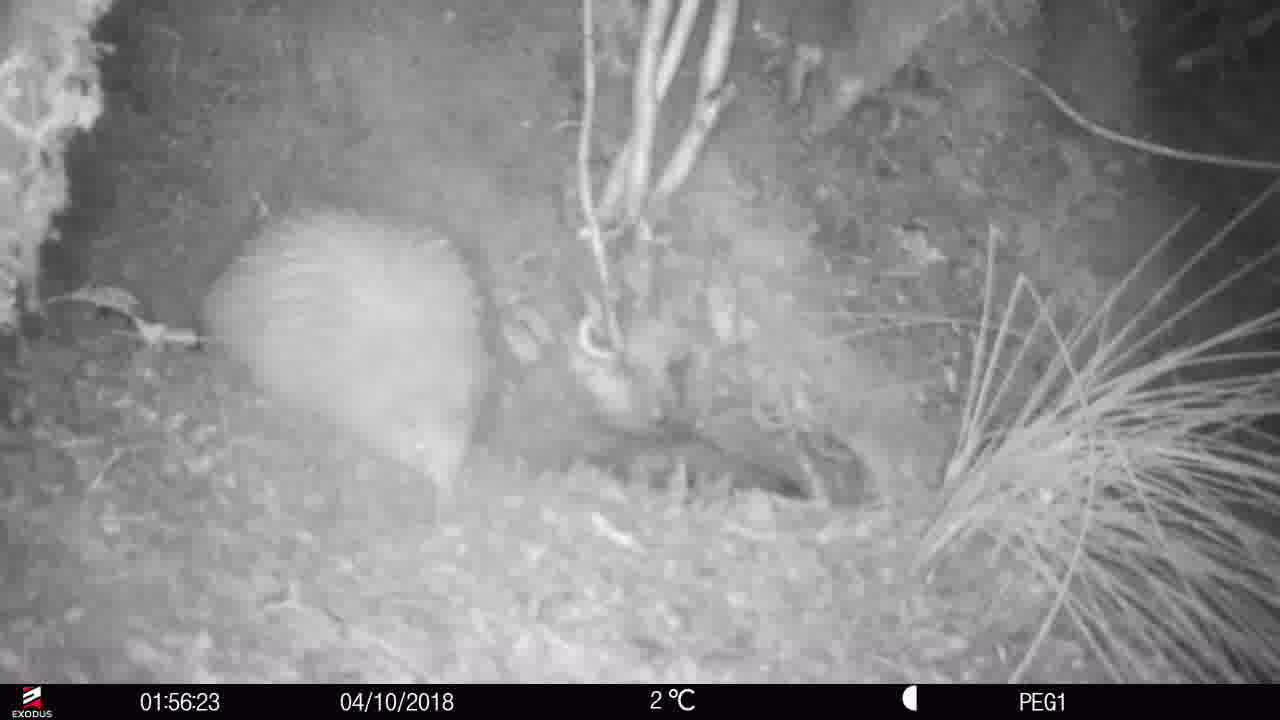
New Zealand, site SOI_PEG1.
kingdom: Animalia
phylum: Chordata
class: Aves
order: Apterygiformes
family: Apterygidae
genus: Apteryx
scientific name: Apteryx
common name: kiwi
Kiwi (Apteryx).